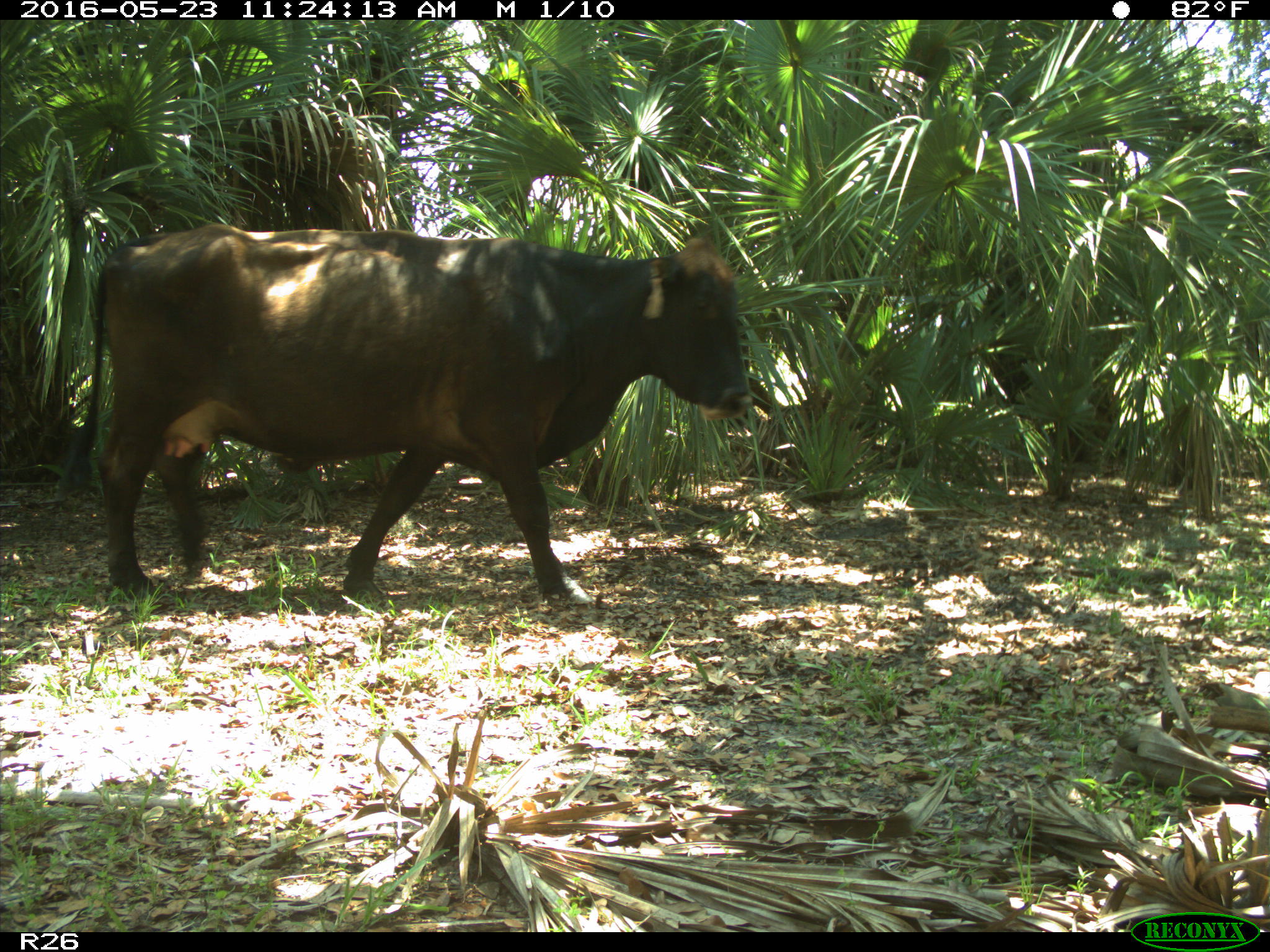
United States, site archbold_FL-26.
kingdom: Animalia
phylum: Chordata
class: Mammalia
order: Artiodactyla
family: Bovidae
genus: Bos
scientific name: Bos taurus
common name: domestic cow